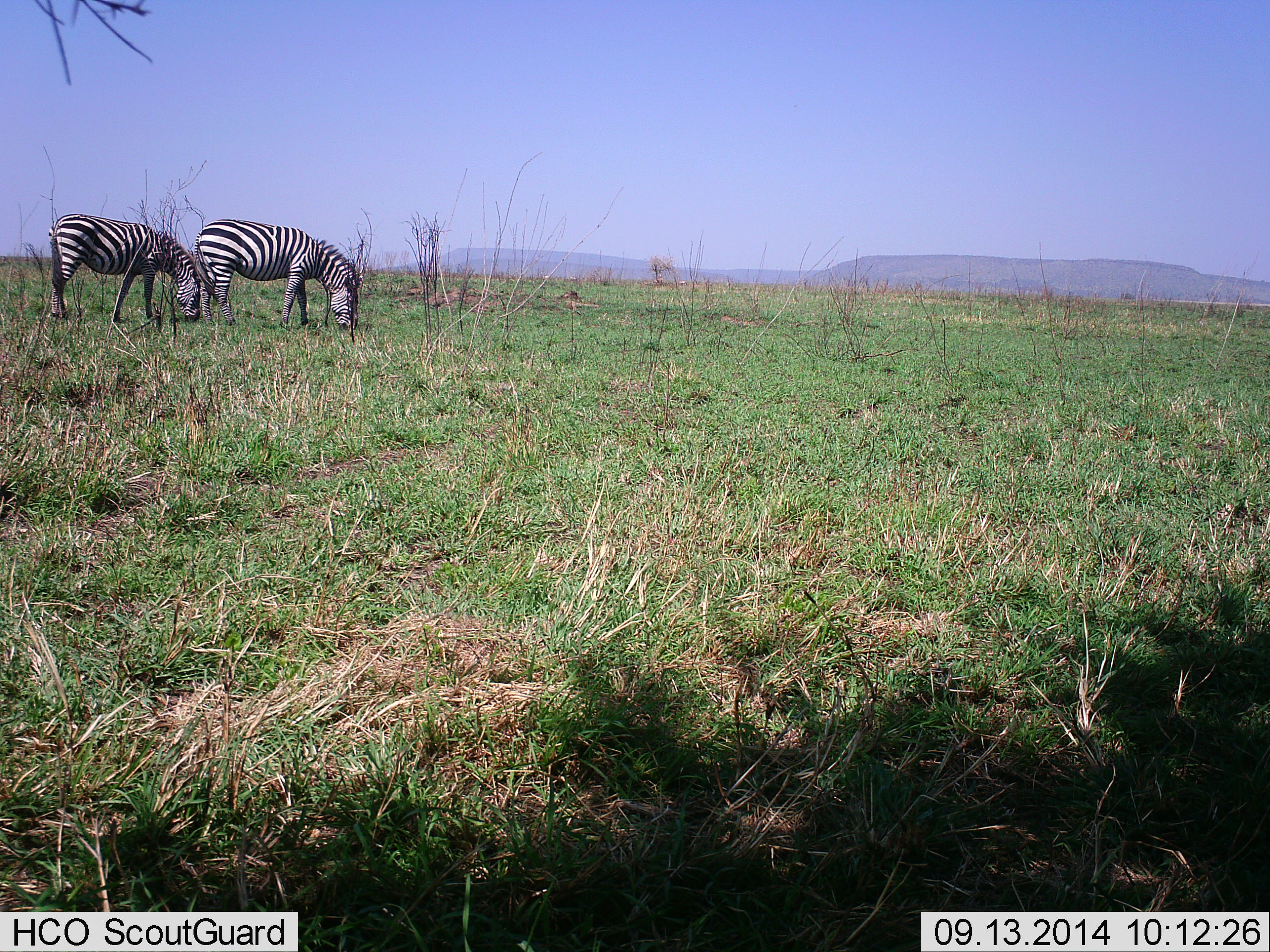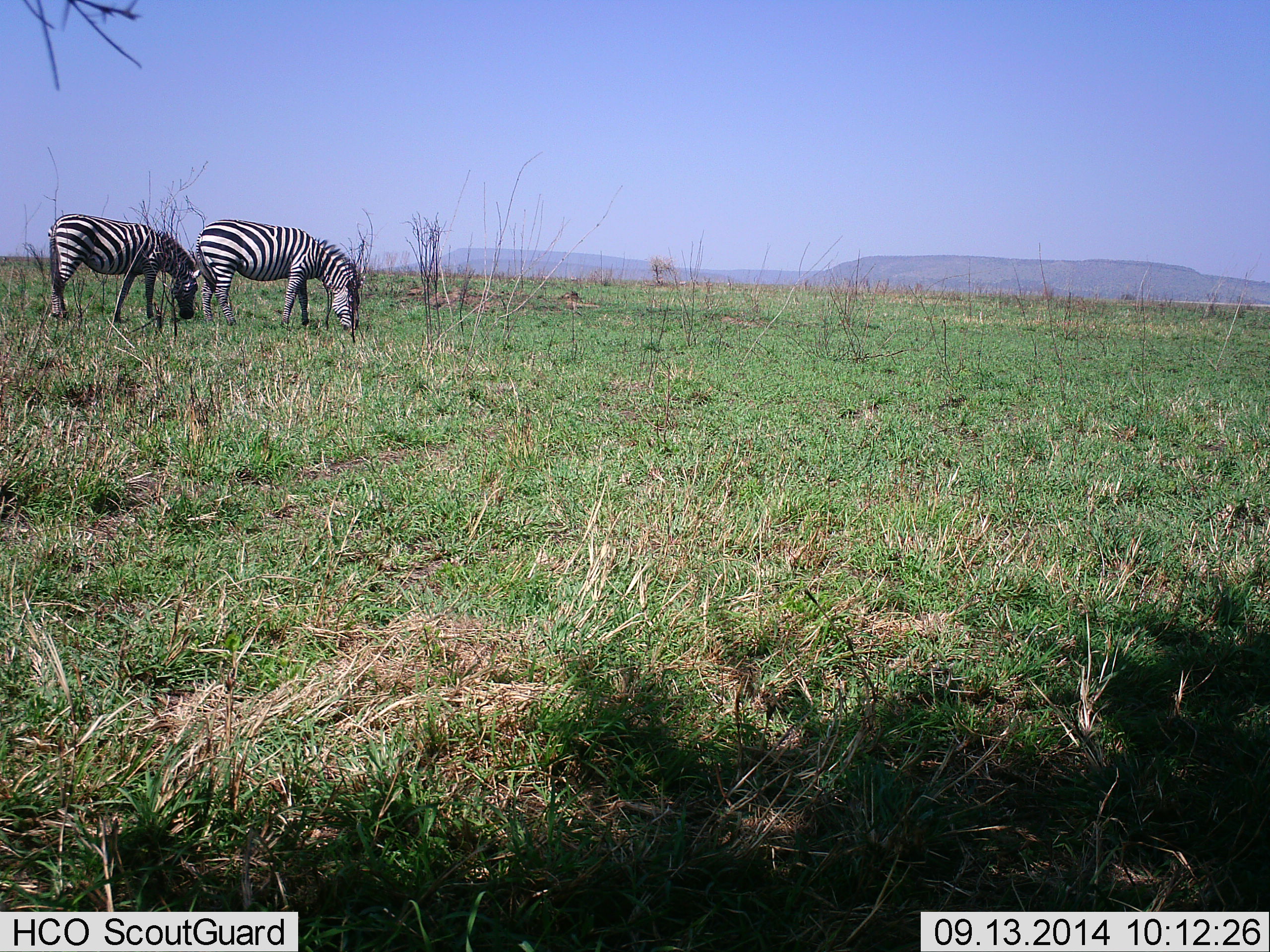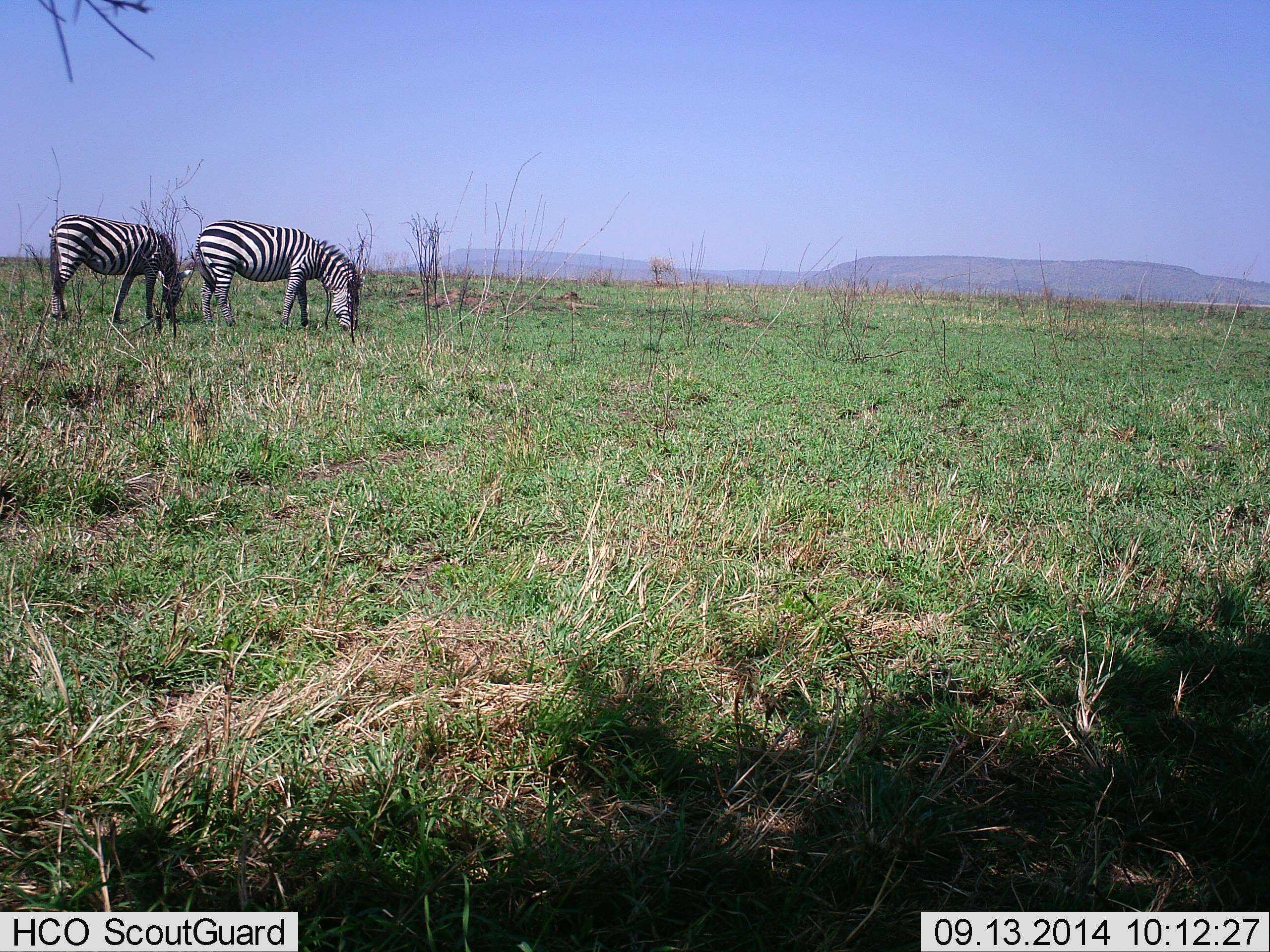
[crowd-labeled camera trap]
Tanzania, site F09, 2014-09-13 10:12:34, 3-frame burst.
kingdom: Animalia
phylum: Chordata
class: Mammalia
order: Perissodactyla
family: Equidae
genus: Equus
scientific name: Equus quagga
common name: plains zebra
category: zebra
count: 2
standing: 20%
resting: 0%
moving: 0%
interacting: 0%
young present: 0%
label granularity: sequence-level